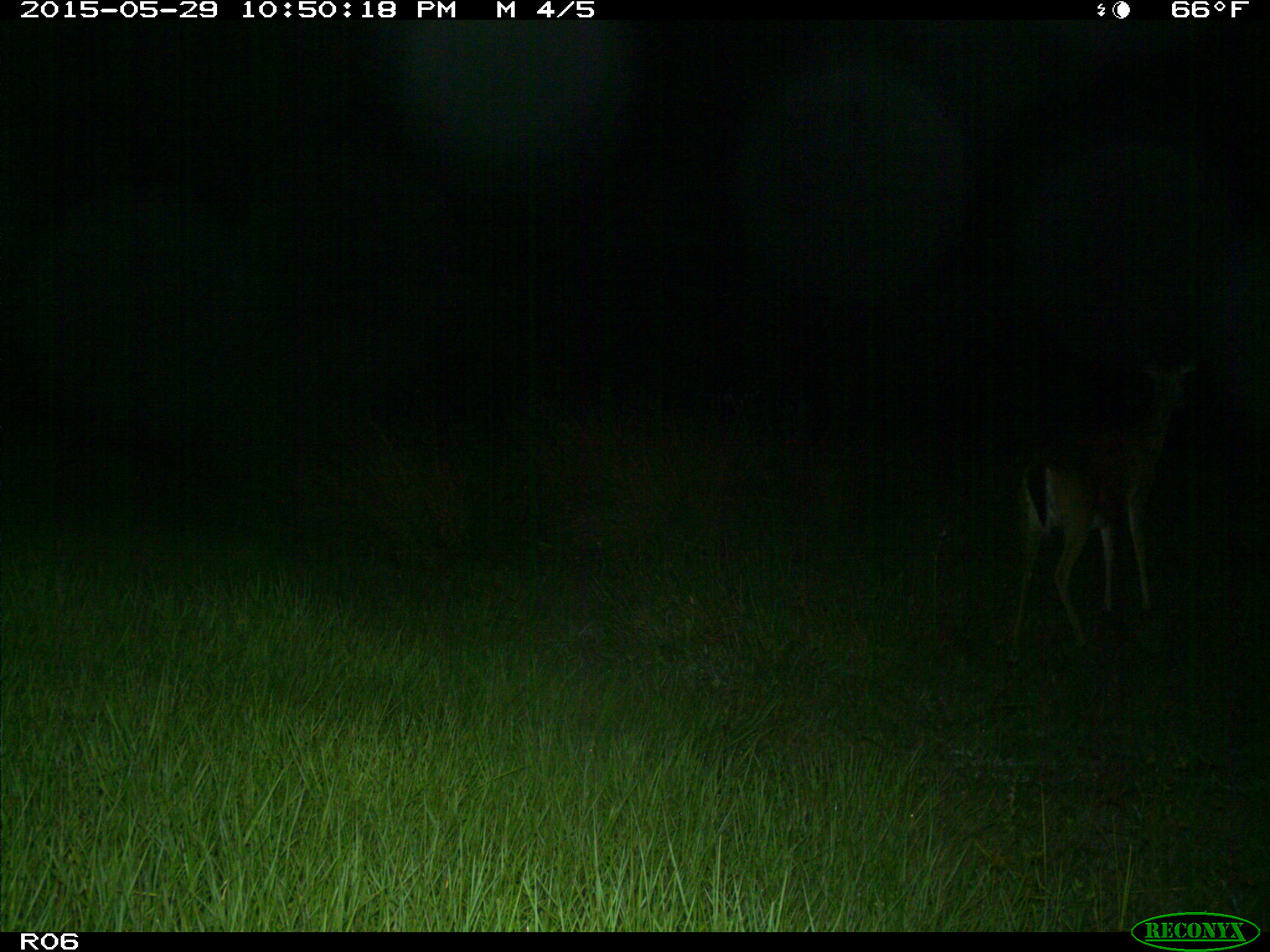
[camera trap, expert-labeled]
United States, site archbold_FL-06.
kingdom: Animalia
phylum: Chordata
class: Mammalia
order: Artiodactyla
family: Cervidae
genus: Odocoileus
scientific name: Odocoileus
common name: deer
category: unidentified deer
Unidentified deer (deer) (Odocoileus).